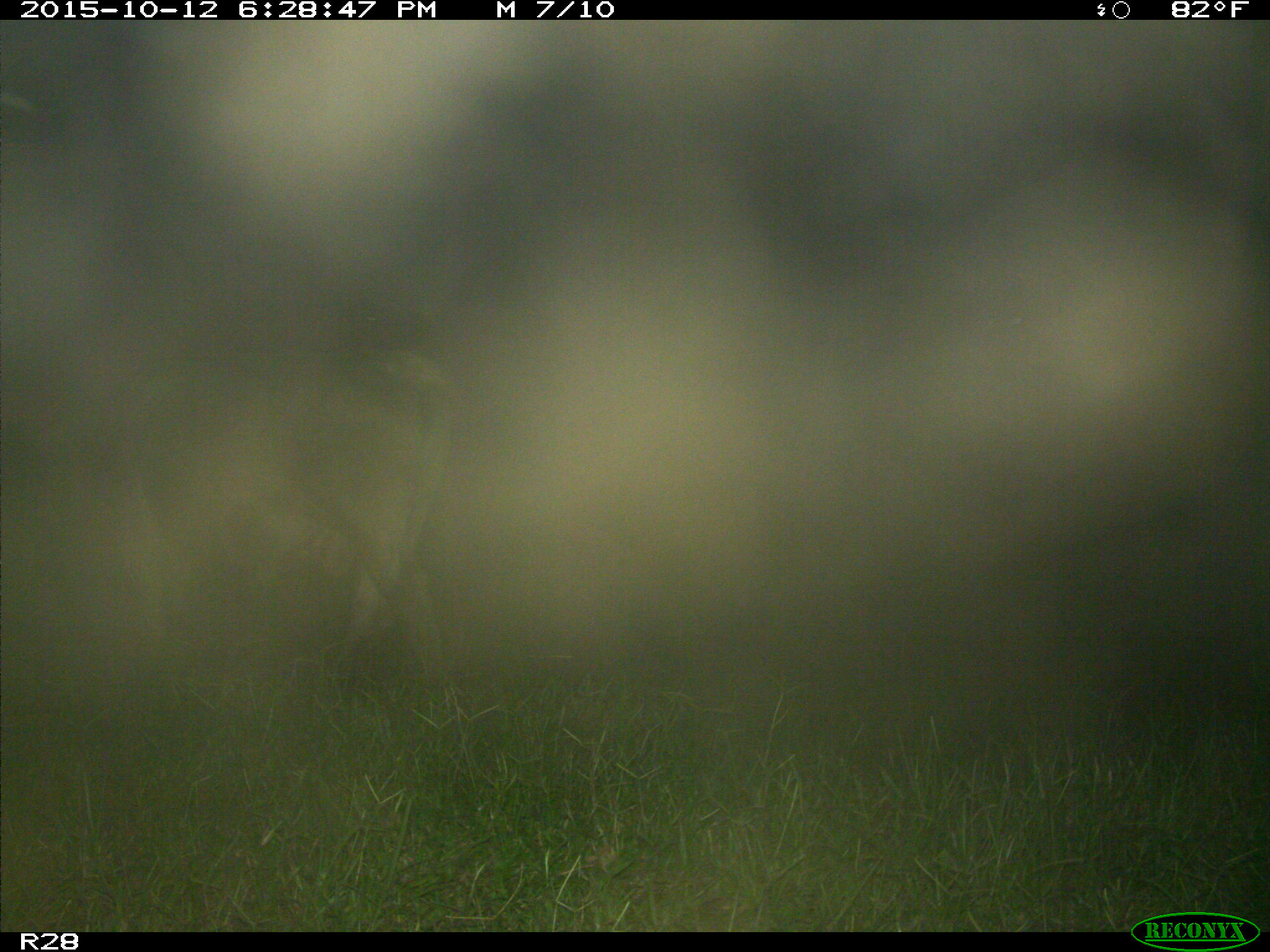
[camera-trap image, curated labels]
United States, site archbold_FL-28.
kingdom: Animalia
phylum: Chordata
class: Mammalia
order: Artiodactyla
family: Bovidae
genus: Bos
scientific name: Bos taurus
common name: domestic cow